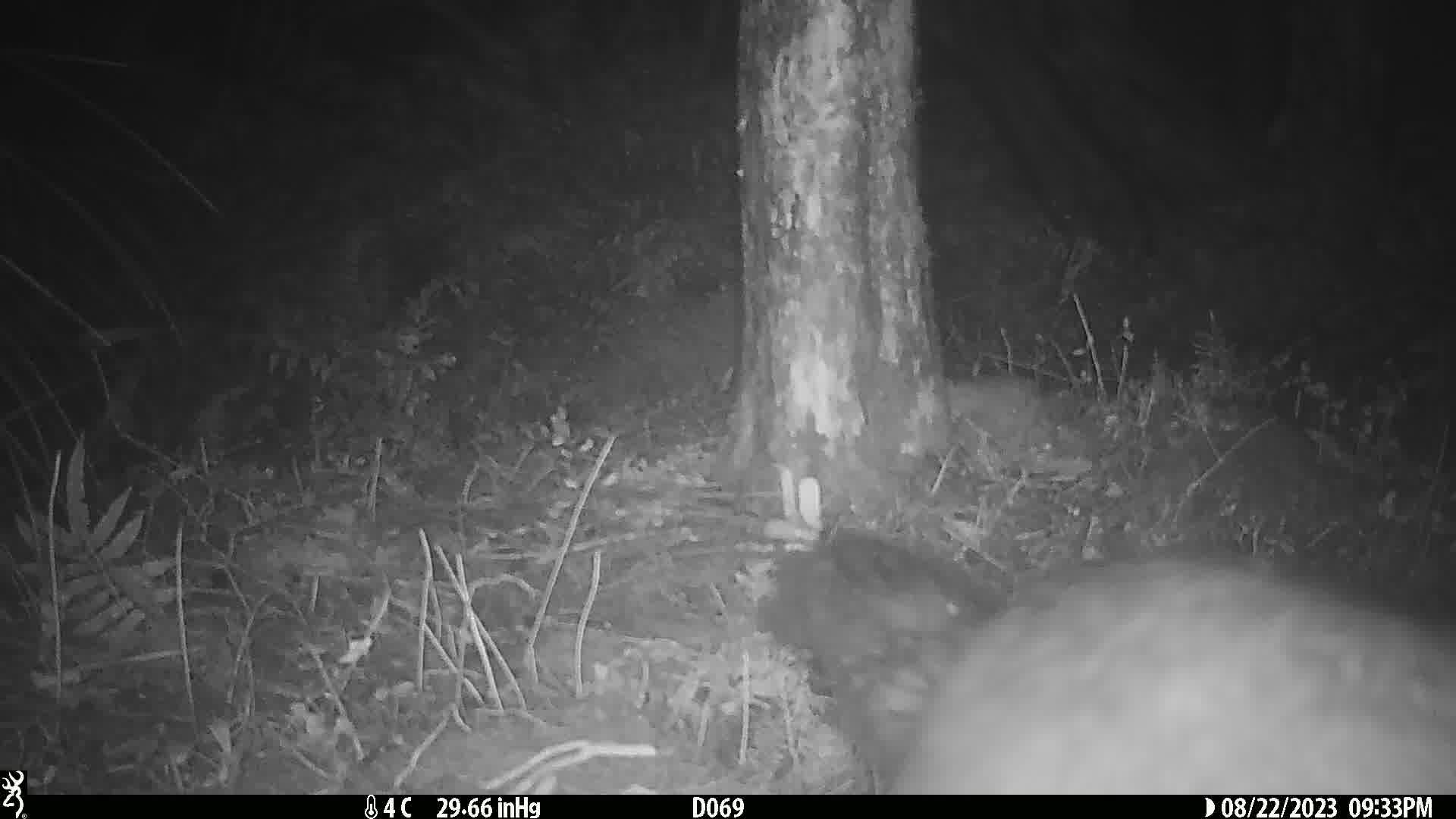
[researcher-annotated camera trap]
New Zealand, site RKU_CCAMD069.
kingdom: Animalia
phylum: Chordata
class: Mammalia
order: Diprotodontia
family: Phalangeridae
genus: Trichosurus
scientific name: Trichosurus vulpecula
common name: common brushtail possum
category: possum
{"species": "possum (common brushtail possum) (Trichosurus vulpecula)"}